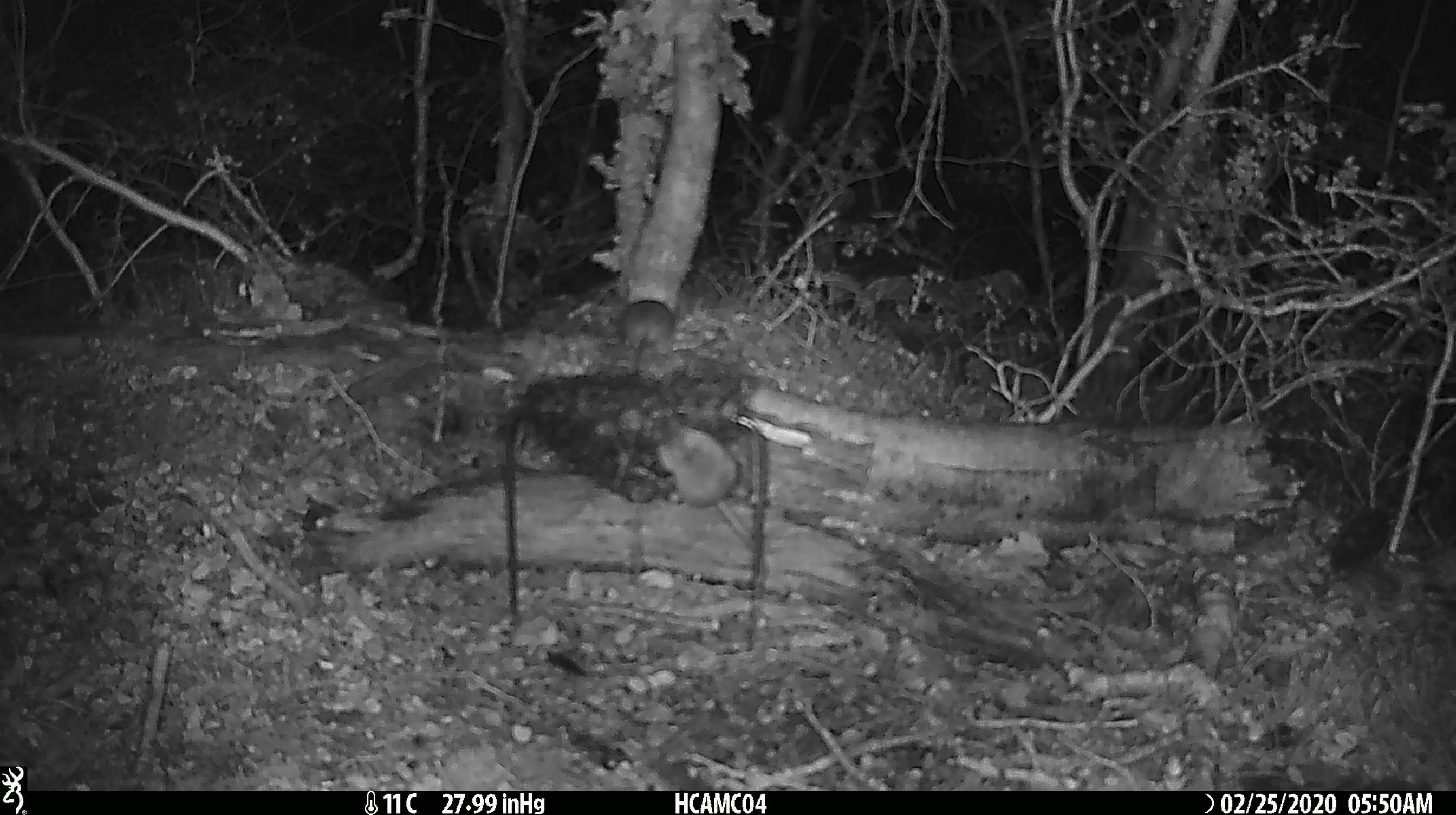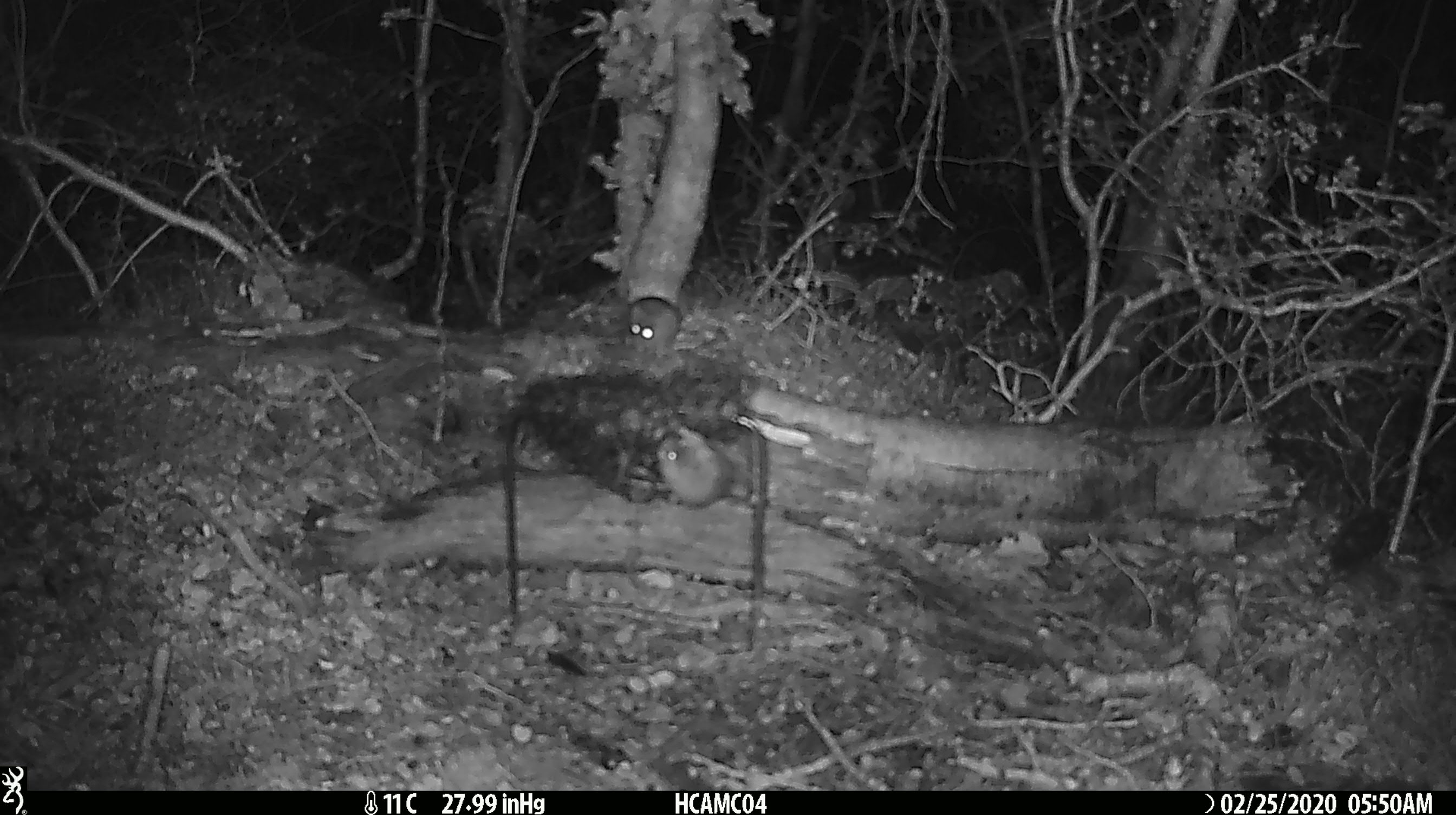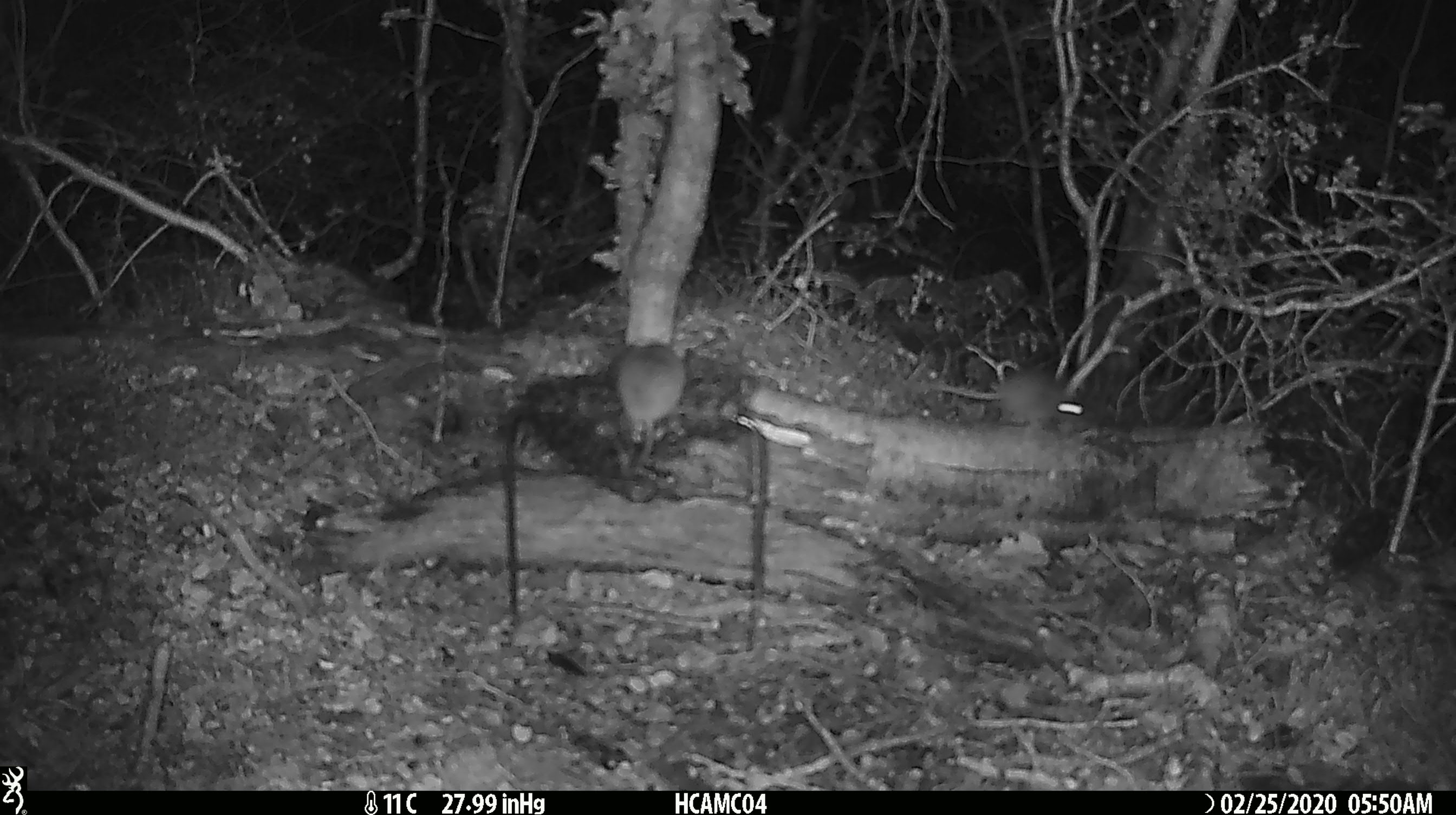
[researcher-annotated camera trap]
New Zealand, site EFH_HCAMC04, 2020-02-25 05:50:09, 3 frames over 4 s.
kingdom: Animalia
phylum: Chordata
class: Mammalia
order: Rodentia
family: Muridae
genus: Mus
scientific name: Mus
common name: mouse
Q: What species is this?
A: Mouse (Mus).